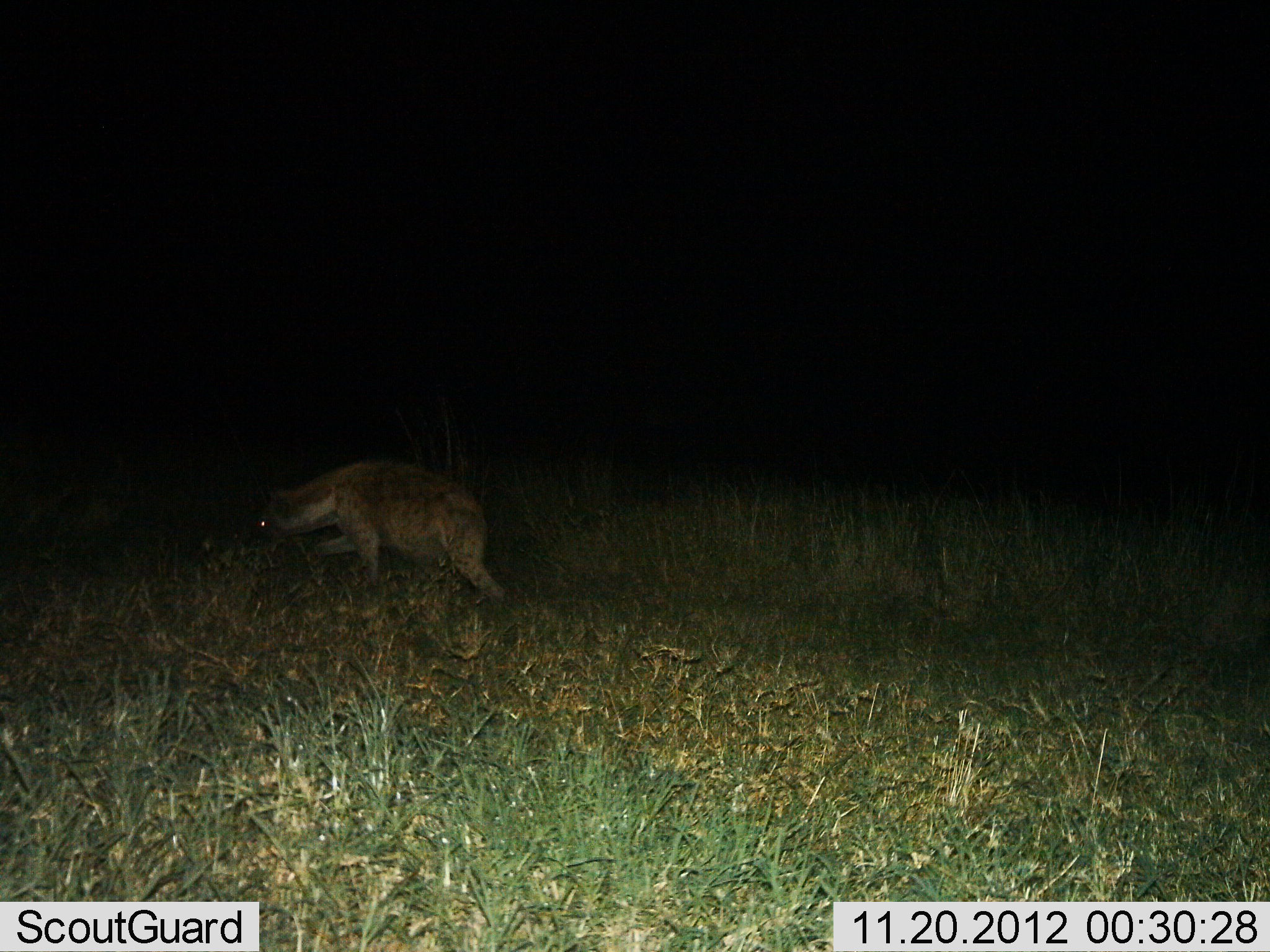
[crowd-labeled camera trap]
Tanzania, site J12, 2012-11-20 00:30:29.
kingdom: Animalia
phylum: Chordata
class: Mammalia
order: Carnivora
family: Hyaenidae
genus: Crocuta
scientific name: Crocuta crocuta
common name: spotted hyena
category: hyenaspotted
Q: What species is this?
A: Hyenaspotted (spotted hyena) (Crocuta crocuta).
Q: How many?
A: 1.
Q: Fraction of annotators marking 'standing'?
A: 10%.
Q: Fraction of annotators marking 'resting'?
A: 0%.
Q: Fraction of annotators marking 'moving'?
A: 90%.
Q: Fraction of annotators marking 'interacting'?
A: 0%.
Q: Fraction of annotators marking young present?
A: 0%.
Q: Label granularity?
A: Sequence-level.